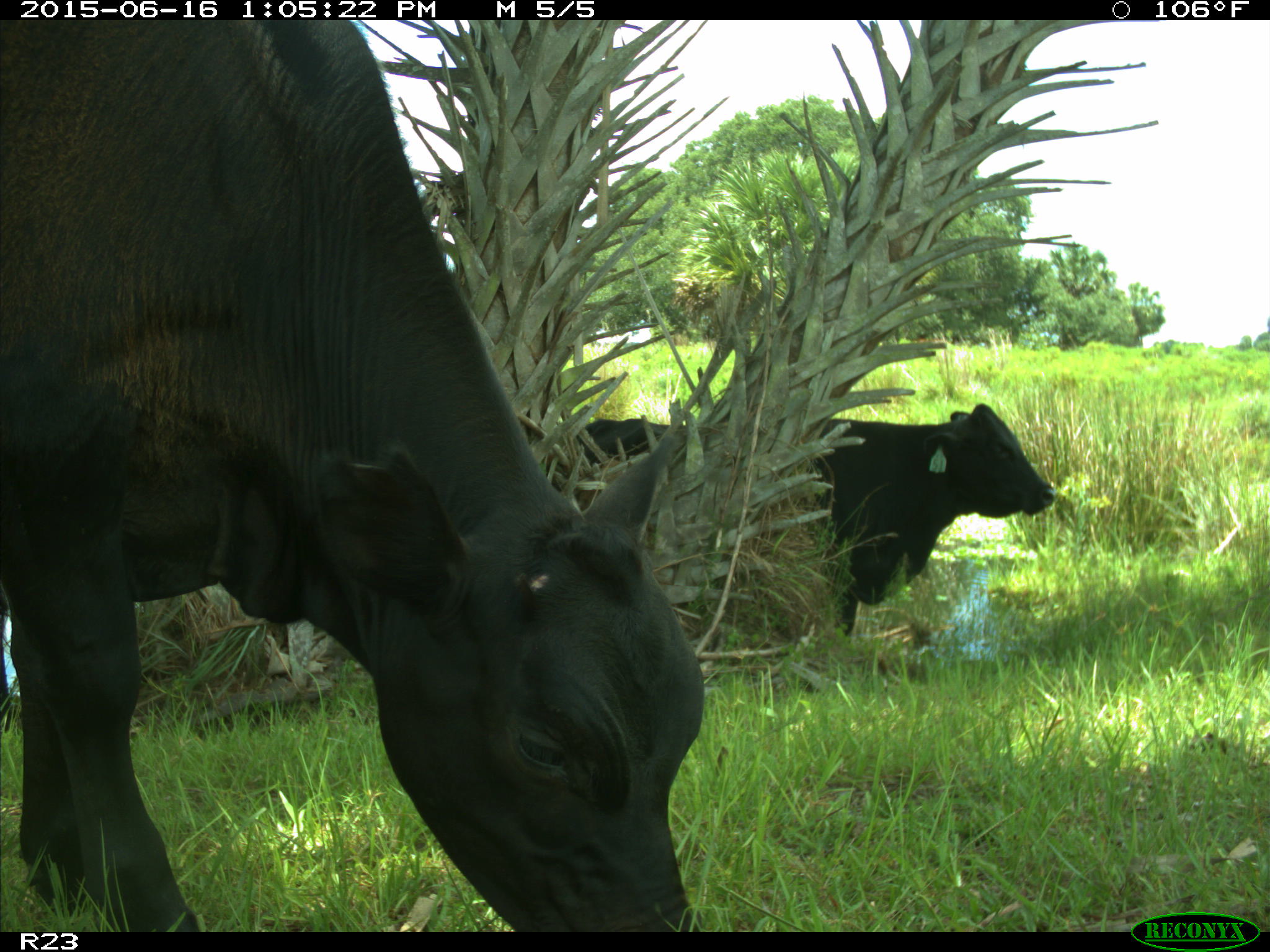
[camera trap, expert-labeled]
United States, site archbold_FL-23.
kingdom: Animalia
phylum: Chordata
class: Mammalia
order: Artiodactyla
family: Suidae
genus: Sus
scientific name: Sus scrofa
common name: wild boar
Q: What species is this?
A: Sus scrofa (wild boar).